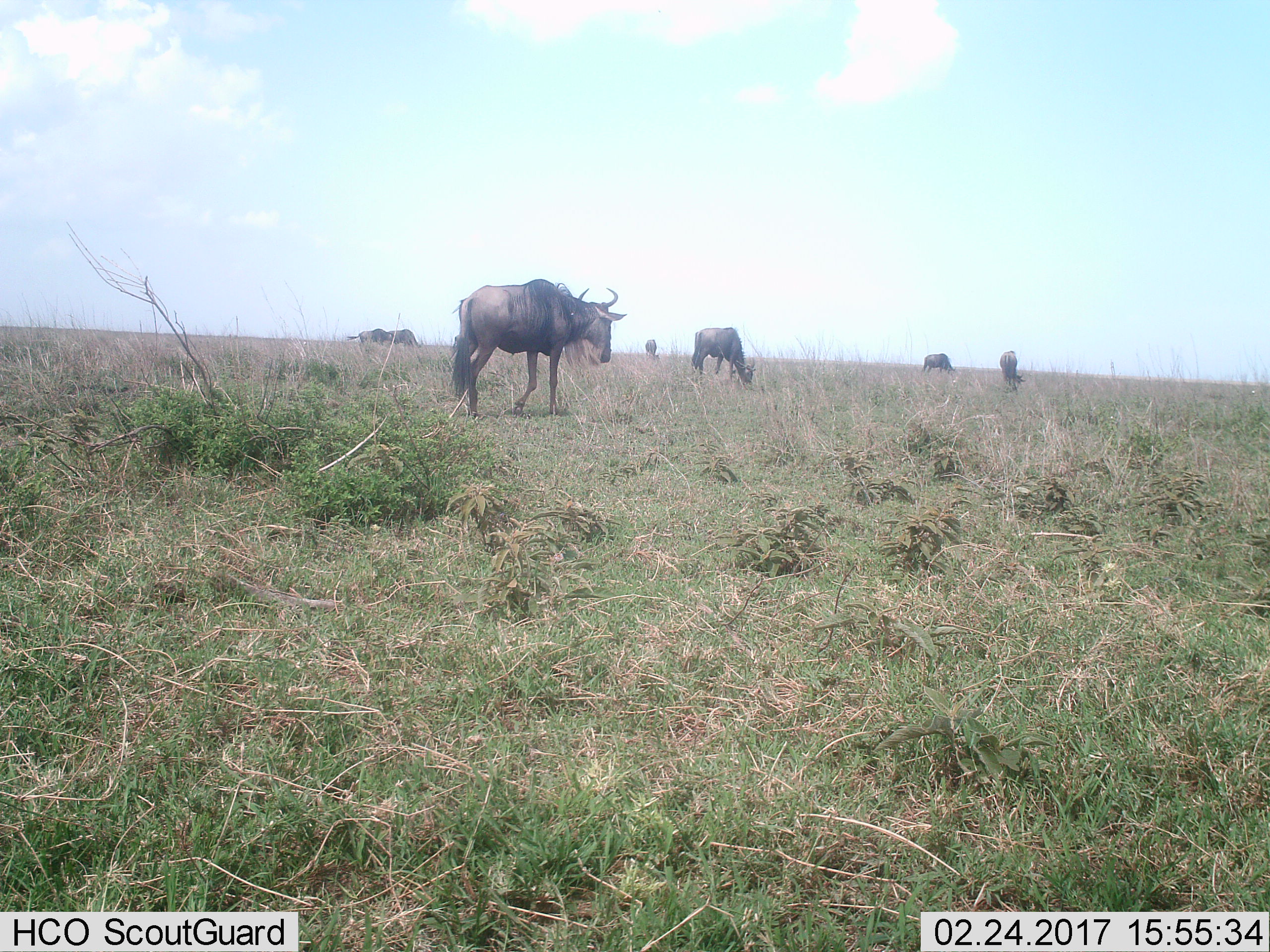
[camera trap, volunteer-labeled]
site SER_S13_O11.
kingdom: Animalia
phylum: Chordata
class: Mammalia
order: Artiodactyla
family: Bovidae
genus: Connochaetes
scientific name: Connochaetes taurinus taurinus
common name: blue wildebeest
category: wildebeestblue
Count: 7.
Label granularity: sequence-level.